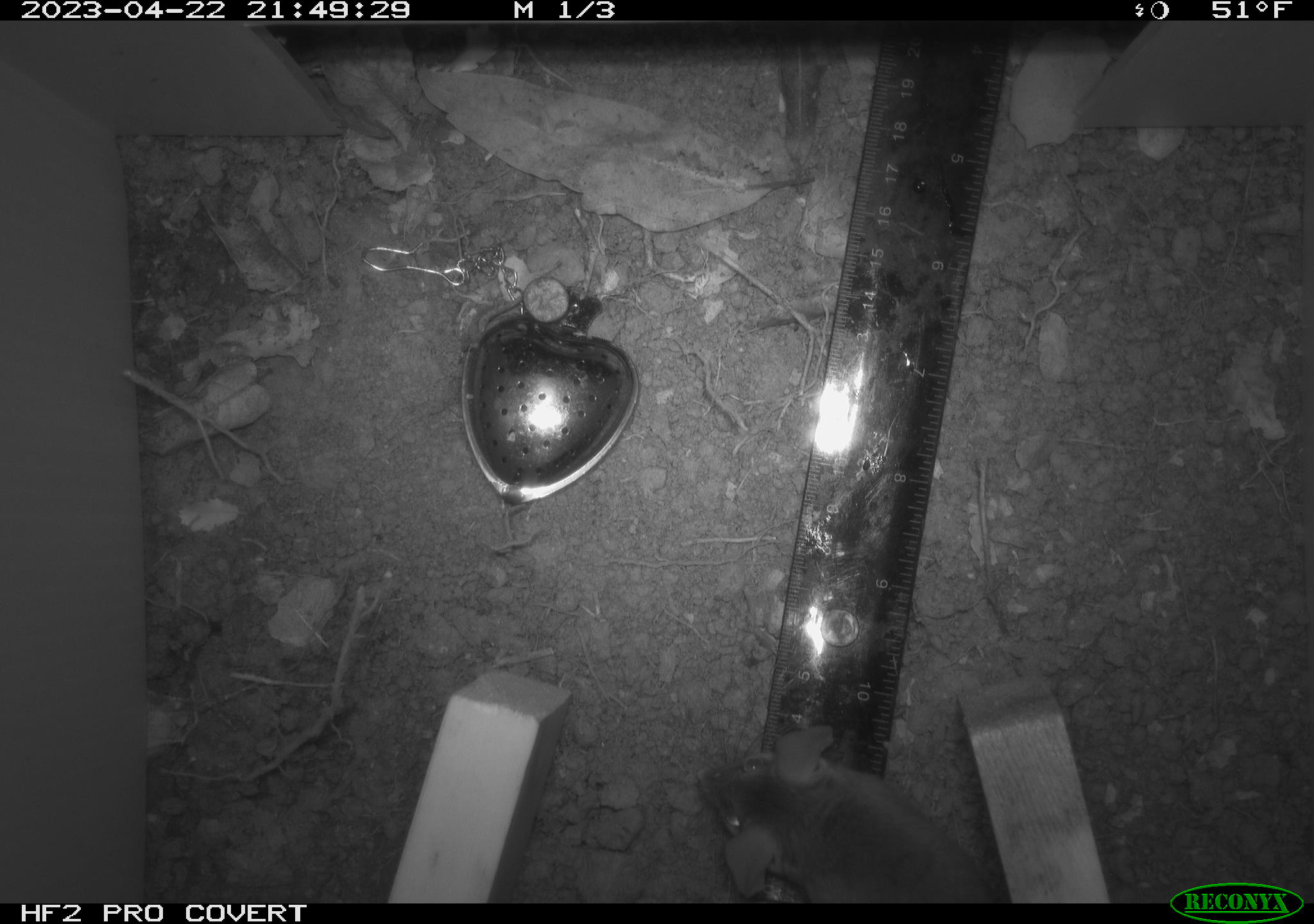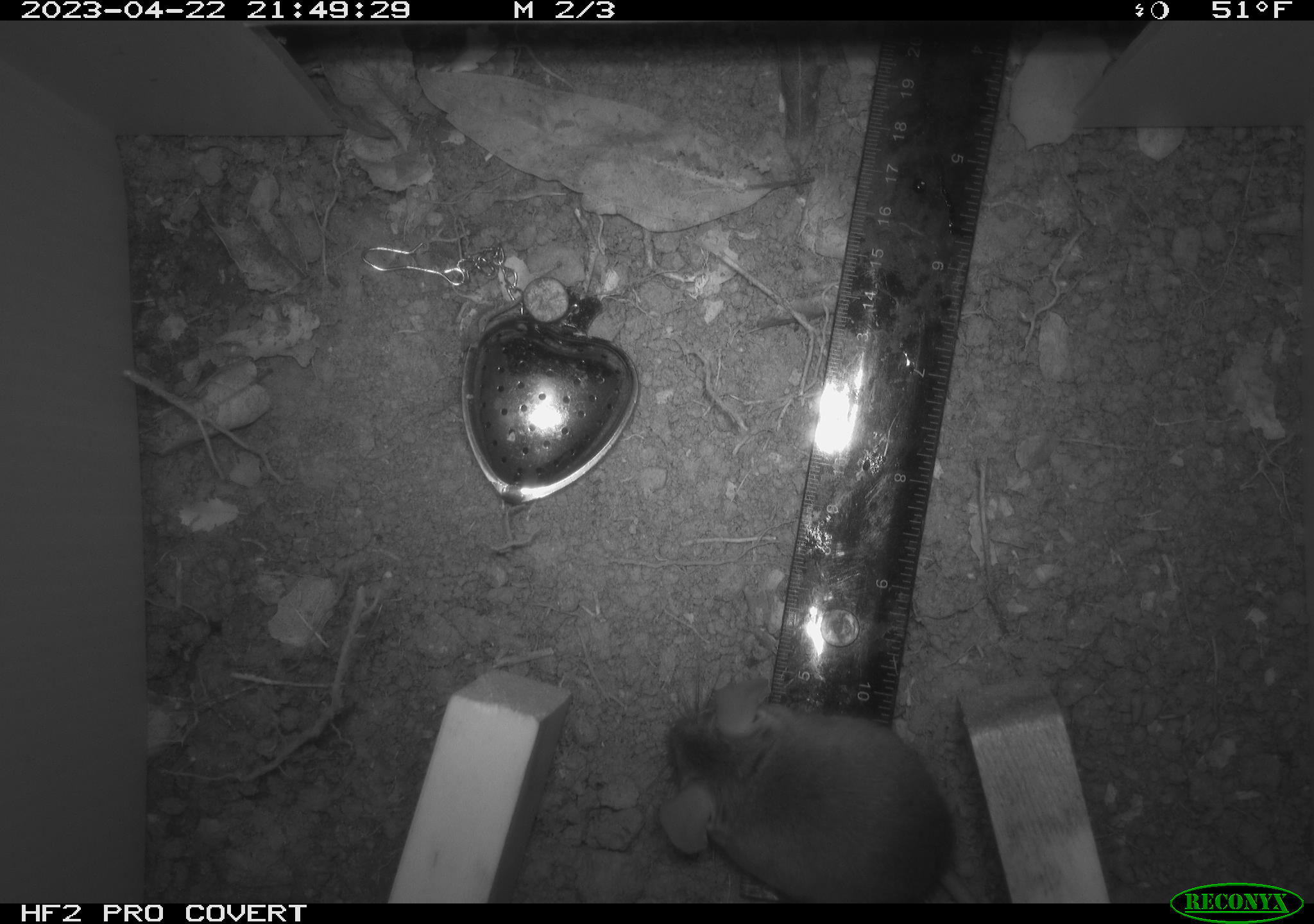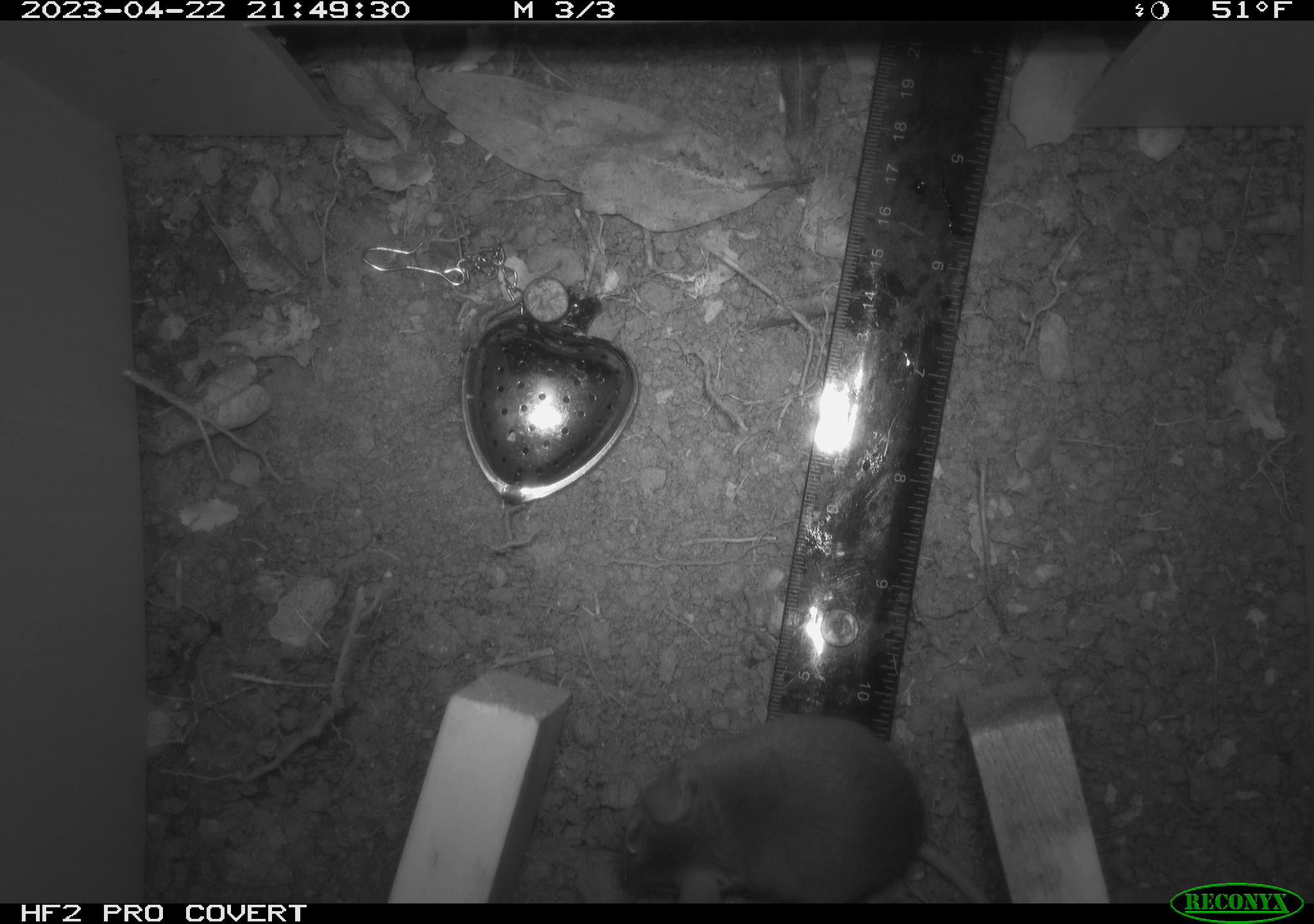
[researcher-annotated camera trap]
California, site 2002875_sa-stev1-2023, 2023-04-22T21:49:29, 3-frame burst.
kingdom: Animalia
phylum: Chordata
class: Mammalia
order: Rodentia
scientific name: Rodentia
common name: mouse species